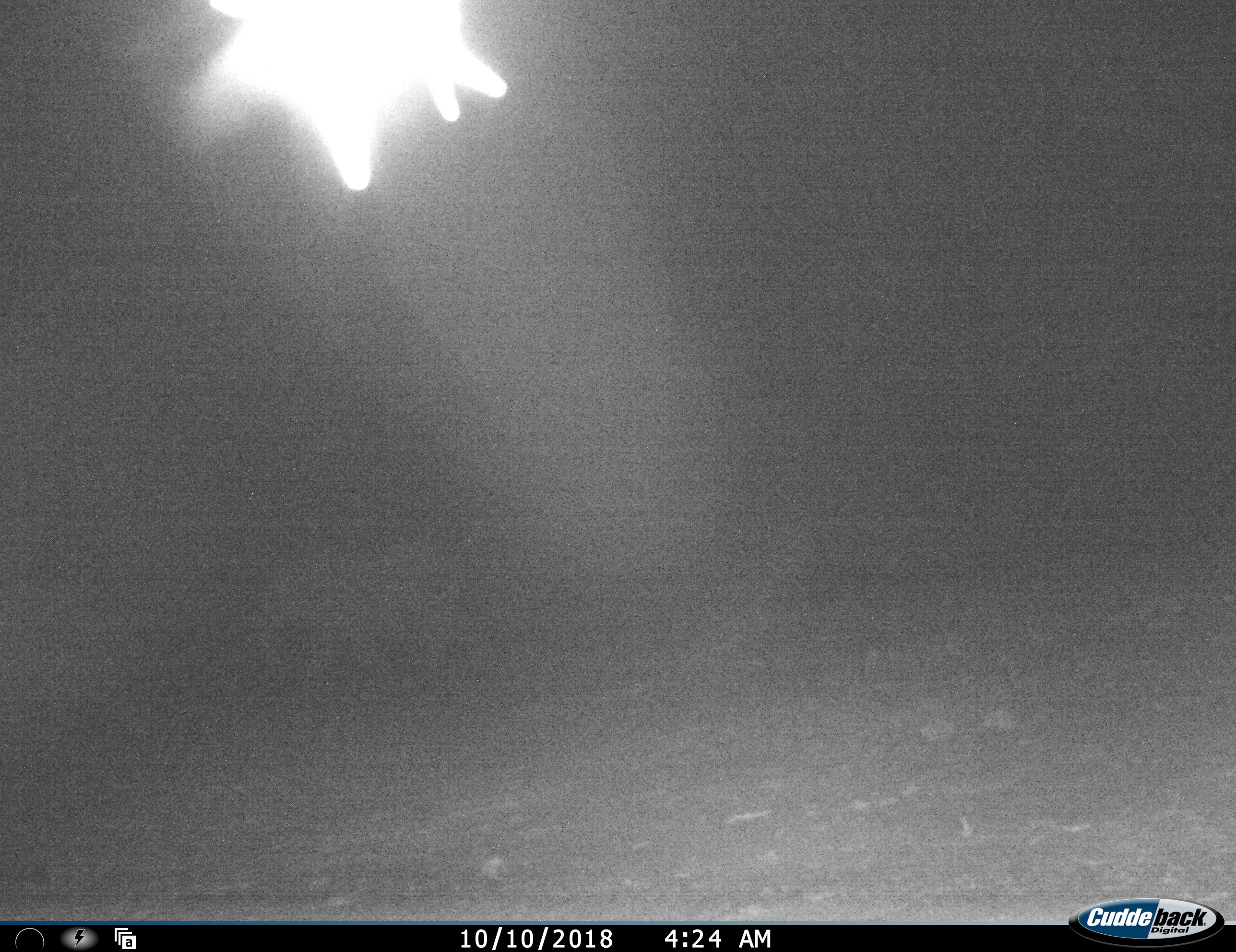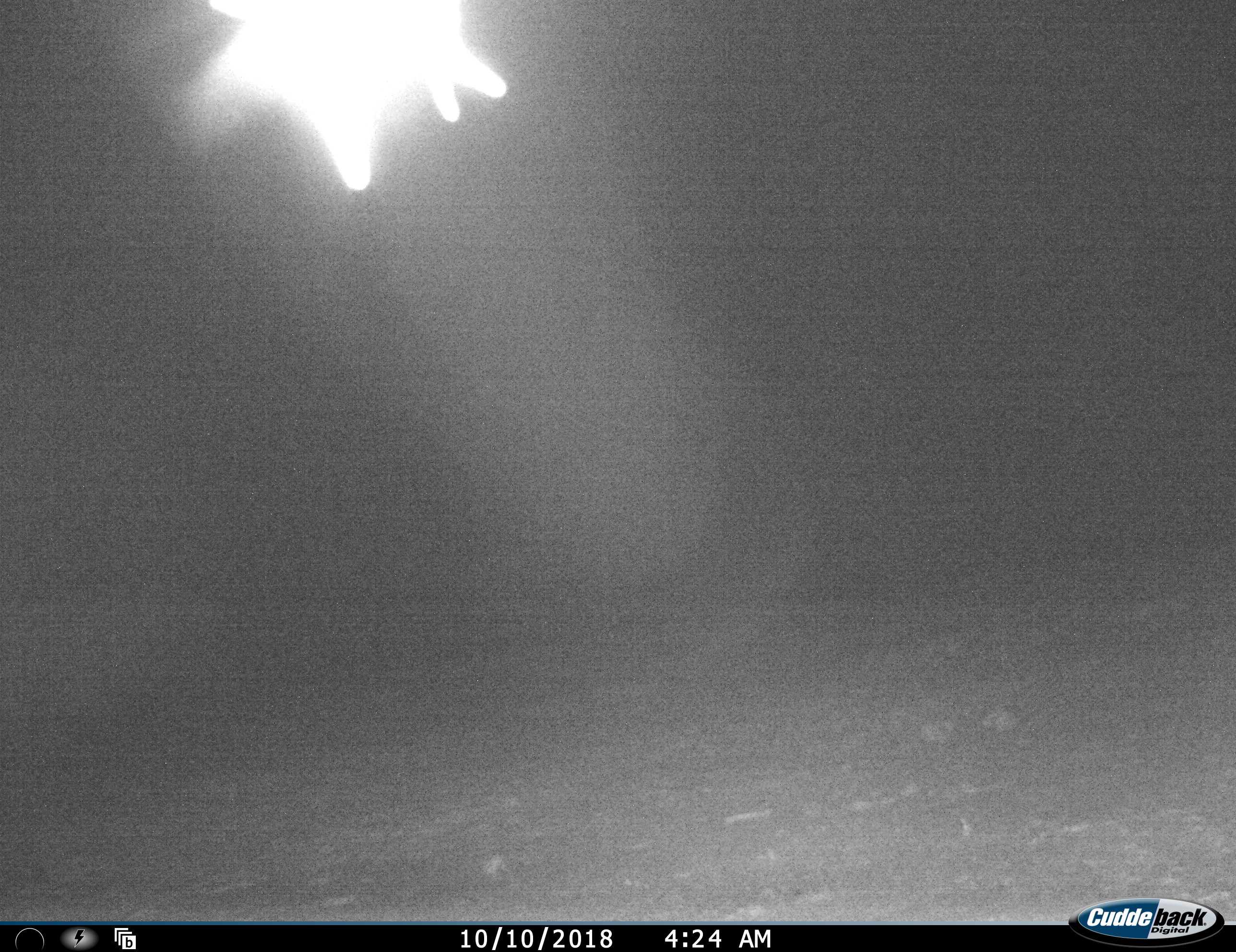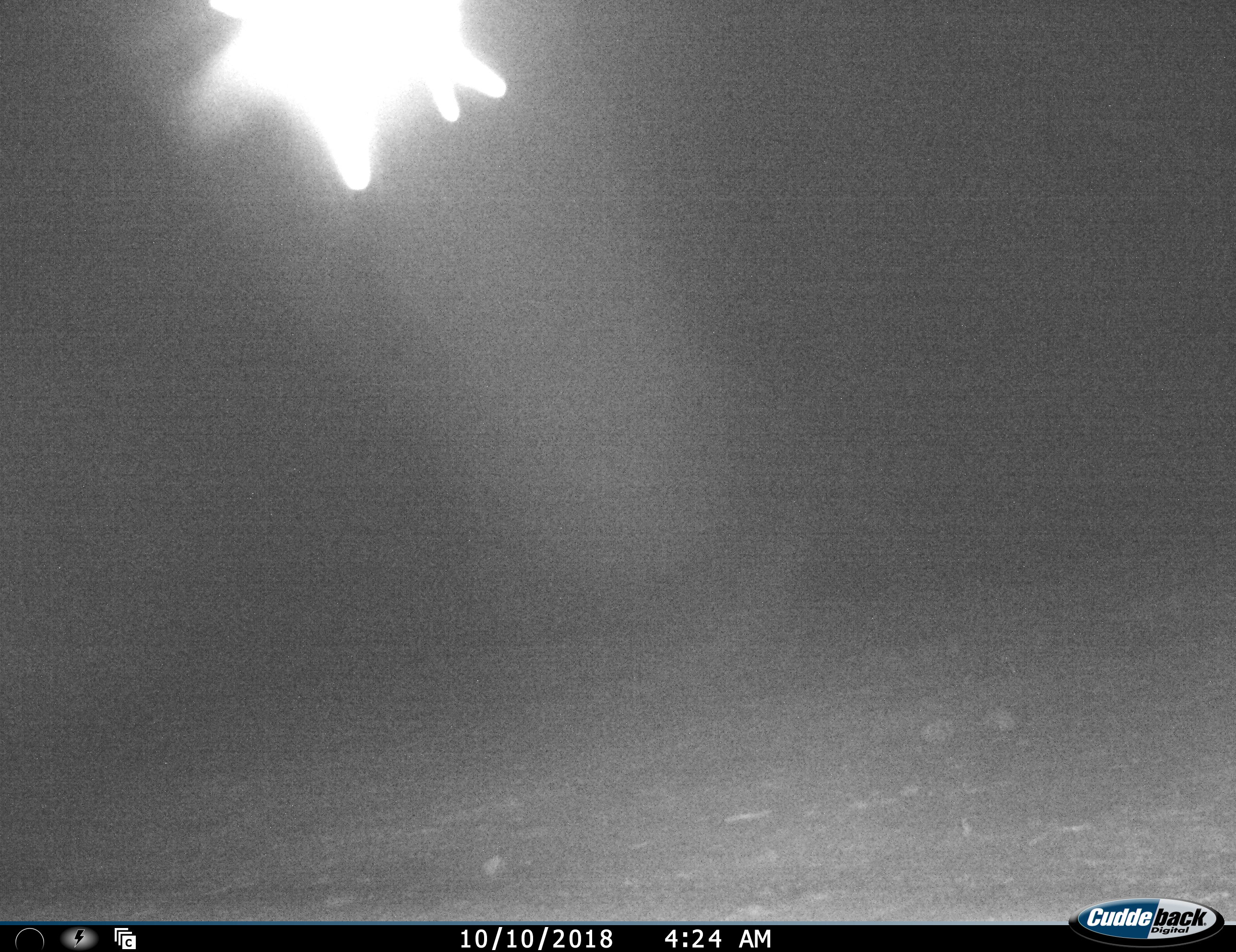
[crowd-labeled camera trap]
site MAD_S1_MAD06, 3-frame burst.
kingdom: Animalia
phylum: Chordata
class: Mammalia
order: Proboscidea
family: Elephantidae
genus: Loxodonta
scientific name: Loxodonta africana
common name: african bush elephant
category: elephant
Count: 1.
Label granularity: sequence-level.